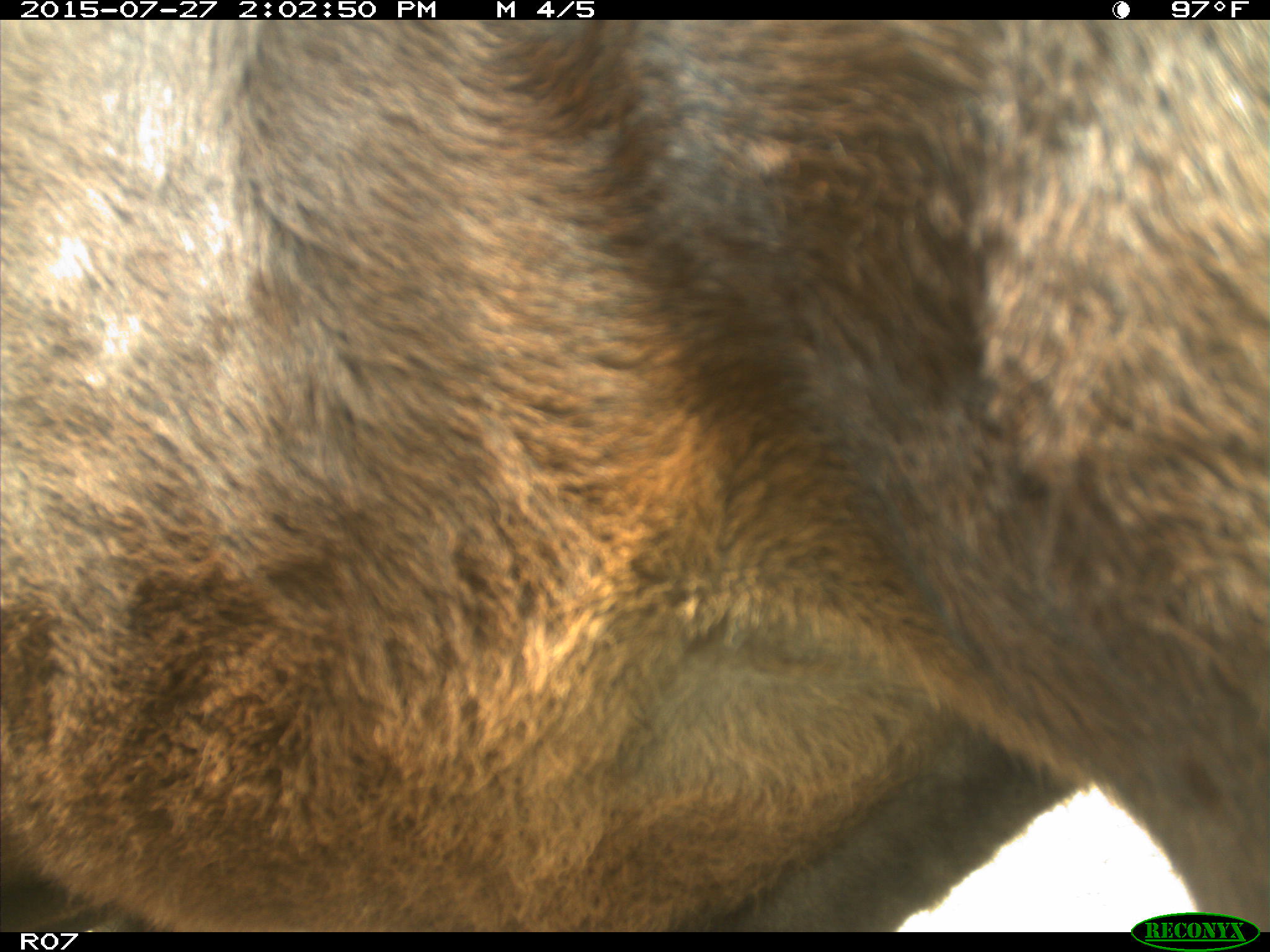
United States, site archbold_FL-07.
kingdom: Animalia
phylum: Chordata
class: Mammalia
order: Artiodactyla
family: Bovidae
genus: Bos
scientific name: Bos taurus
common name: domestic cow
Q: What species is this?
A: Bos taurus (domestic cow).